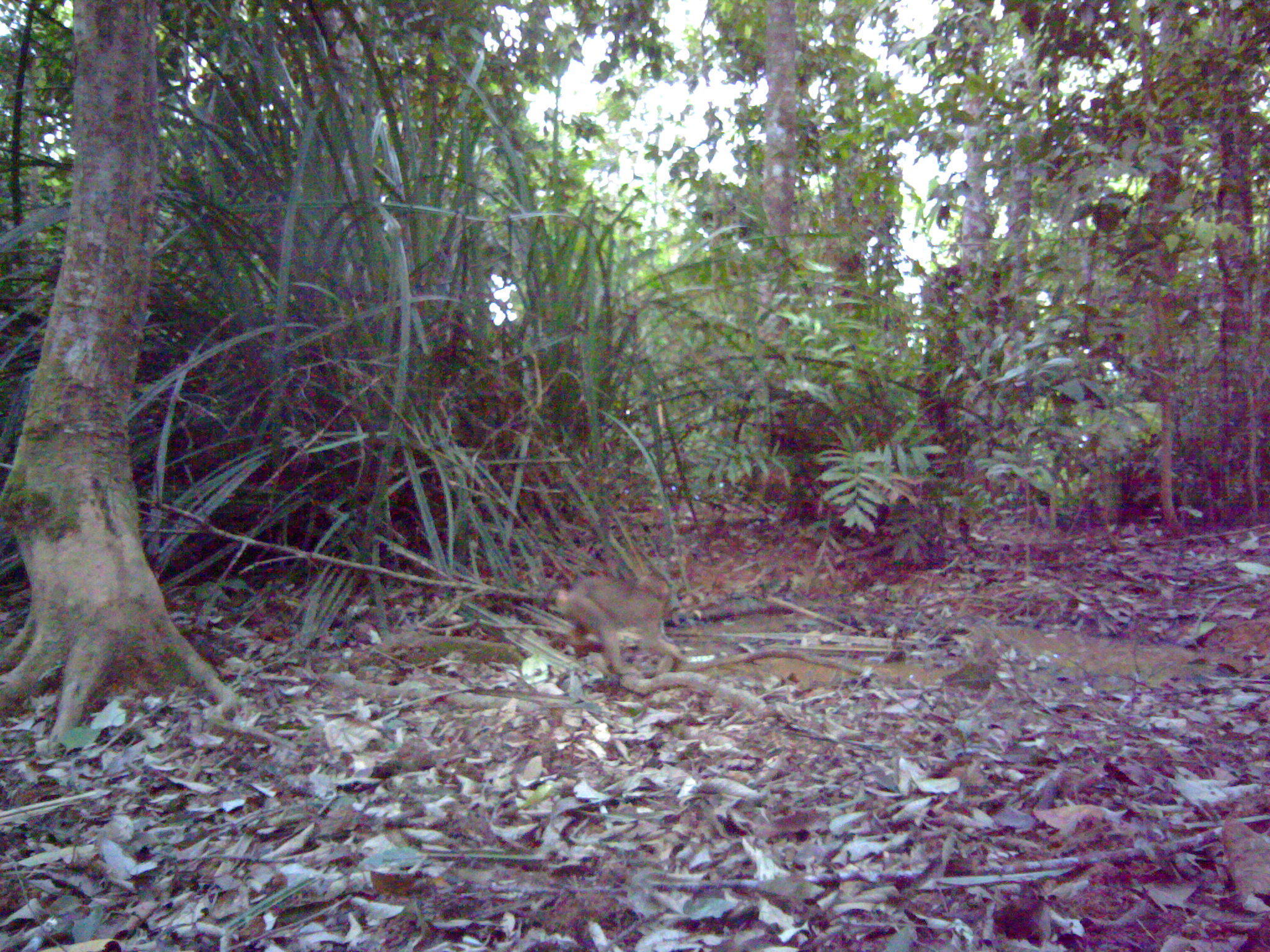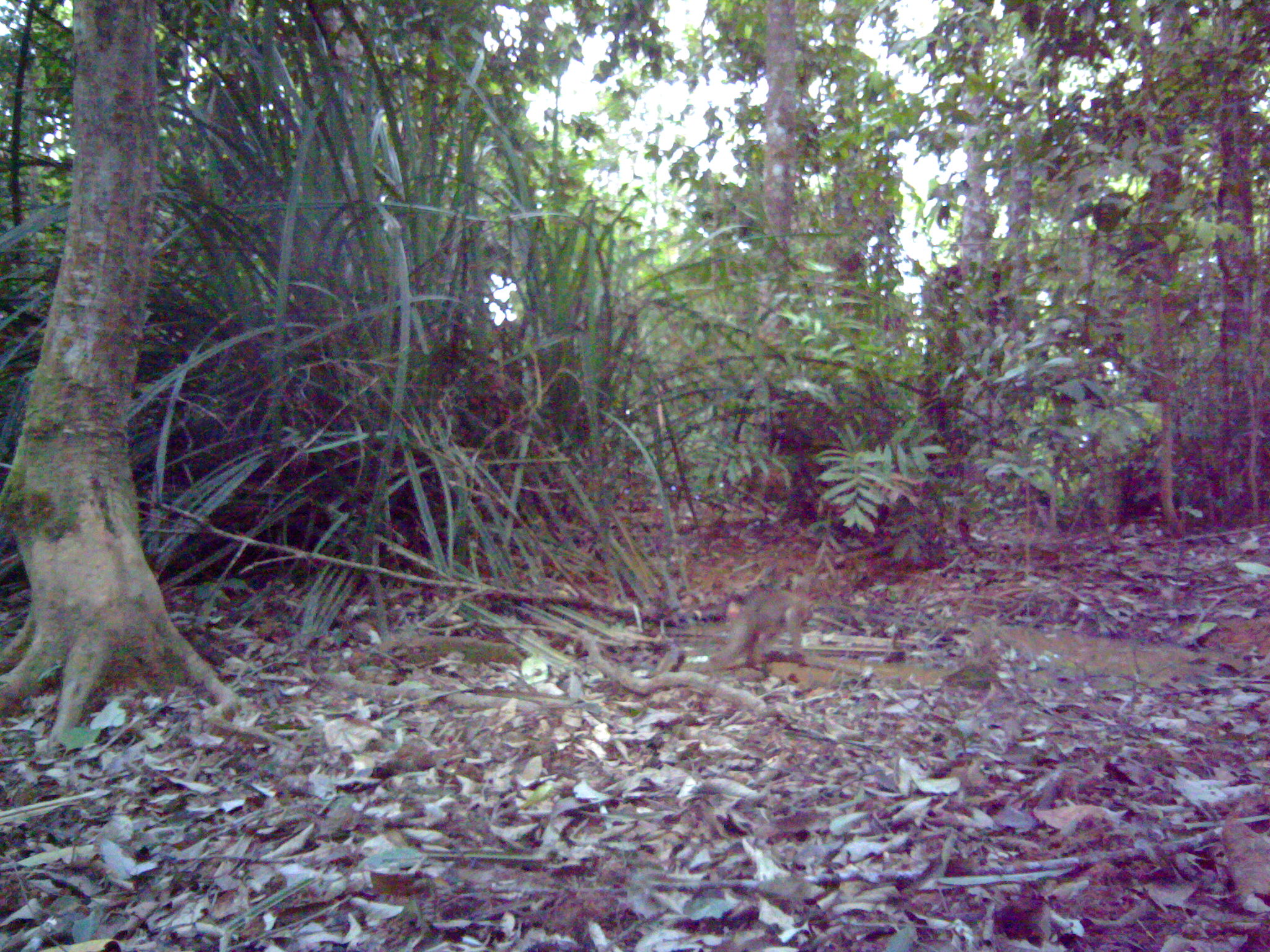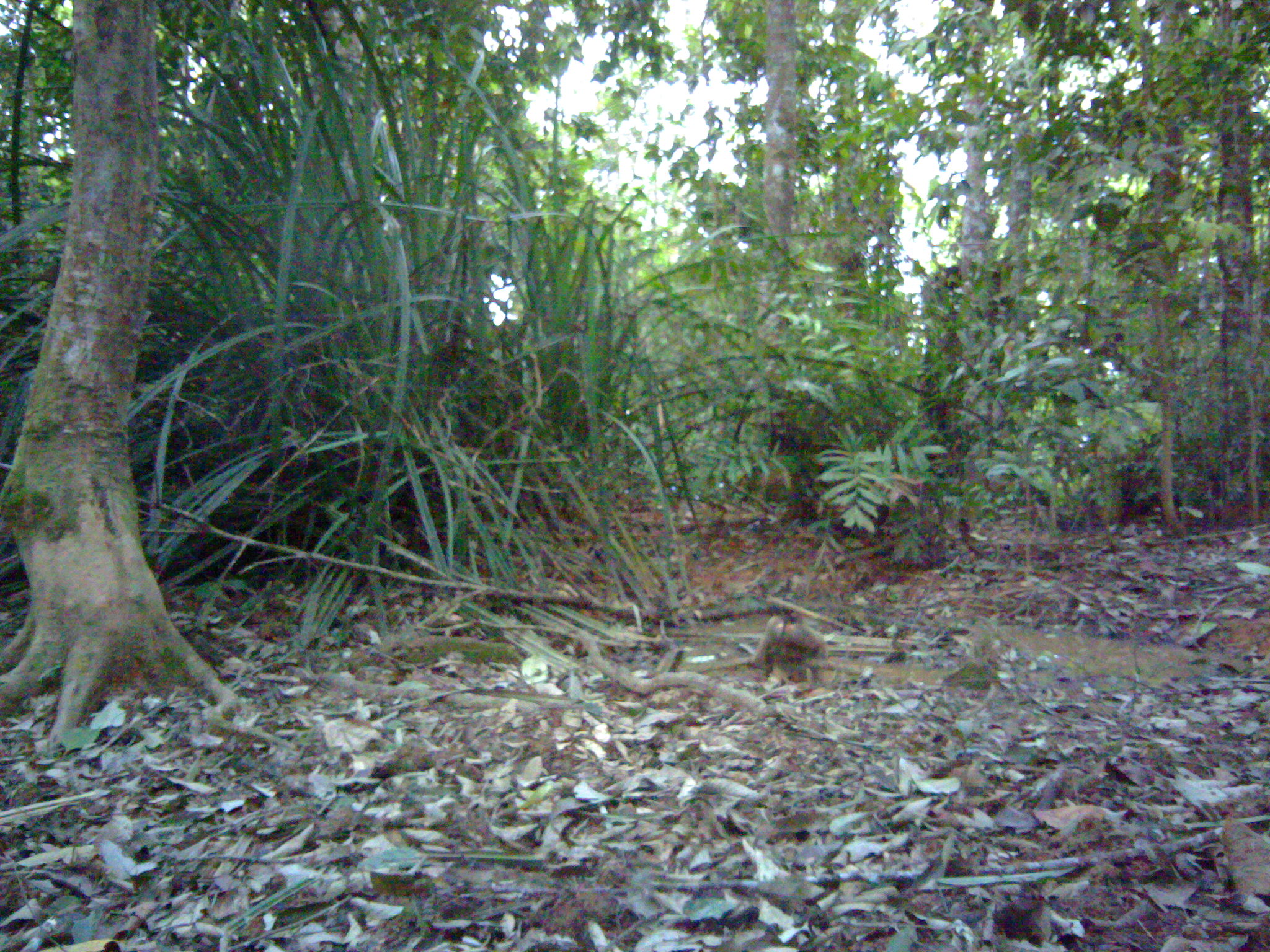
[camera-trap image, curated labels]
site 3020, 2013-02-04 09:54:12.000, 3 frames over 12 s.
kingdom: Animalia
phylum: Chordata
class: Mammalia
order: Primates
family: Cercopithecidae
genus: Macaca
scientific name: Macaca nemestrina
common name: southern pig-tailed macaque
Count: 1.